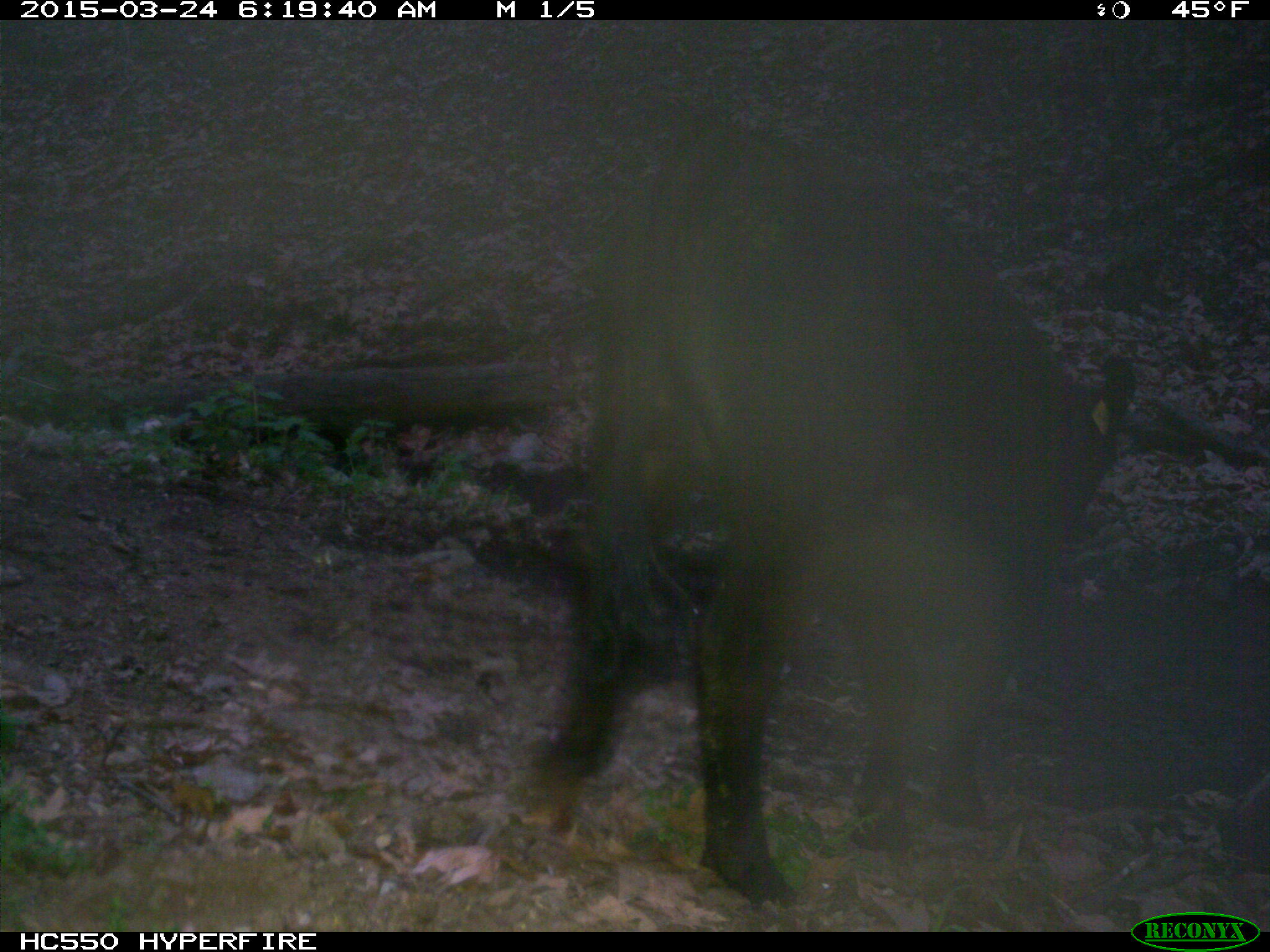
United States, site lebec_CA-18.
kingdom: Animalia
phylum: Chordata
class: Mammalia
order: Artiodactyla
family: Bovidae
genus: Bos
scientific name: Bos taurus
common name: domestic cow